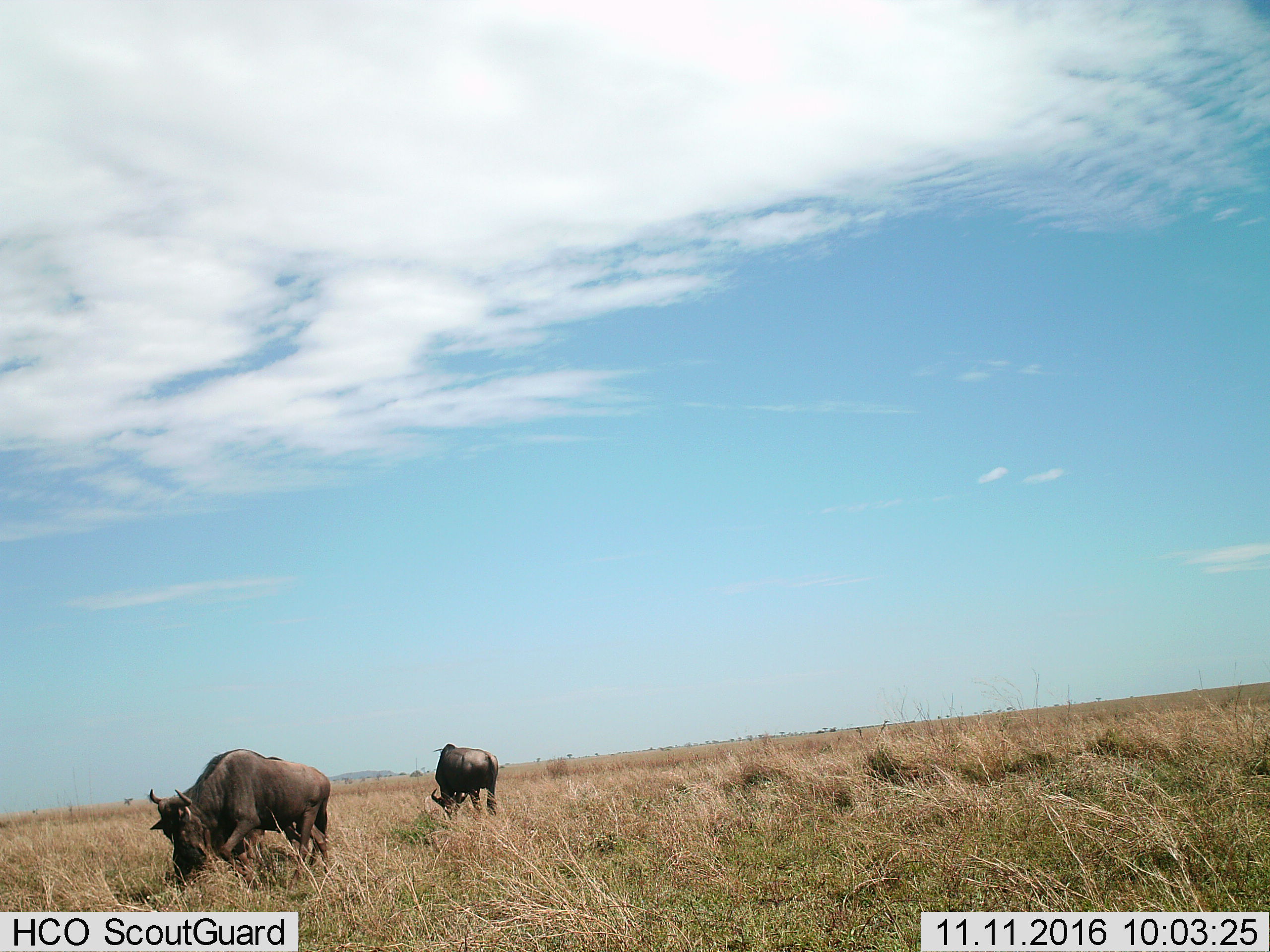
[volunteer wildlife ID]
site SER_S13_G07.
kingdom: Animalia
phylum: Chordata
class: Mammalia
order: Artiodactyla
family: Bovidae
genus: Connochaetes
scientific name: Connochaetes taurinus taurinus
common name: blue wildebeest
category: wildebeestblue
Wildebeestblue (blue wildebeest) (Connochaetes taurinus taurinus), count 2. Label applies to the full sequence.